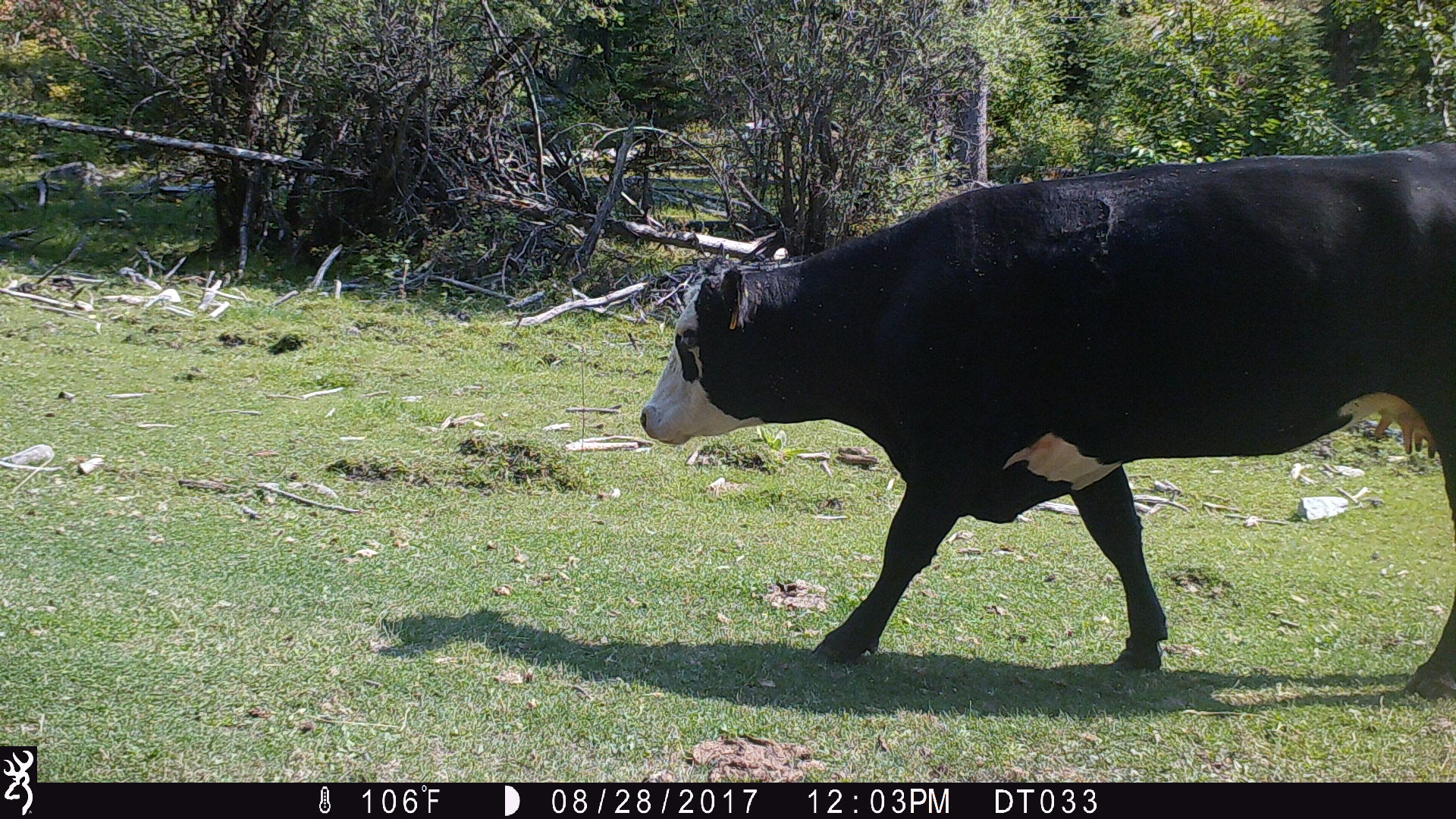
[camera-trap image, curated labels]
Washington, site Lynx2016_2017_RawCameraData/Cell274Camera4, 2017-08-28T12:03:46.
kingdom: Animalia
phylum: Chordata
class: Mammalia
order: Artiodactyla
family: Bovidae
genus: Bos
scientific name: Bos taurus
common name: domestic cattle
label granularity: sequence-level